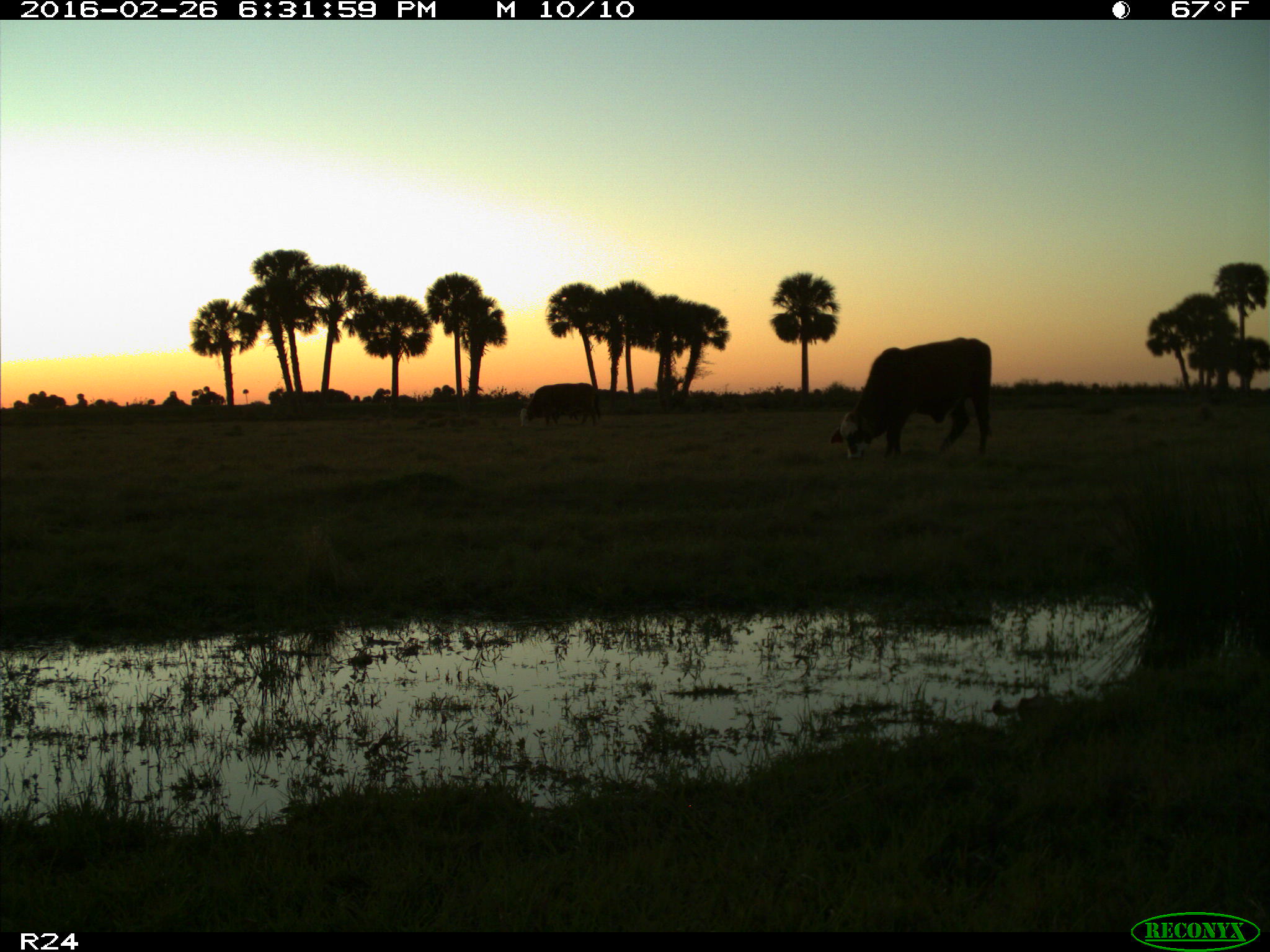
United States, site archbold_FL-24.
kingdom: Animalia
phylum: Chordata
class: Mammalia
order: Artiodactyla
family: Bovidae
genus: Bos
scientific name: Bos taurus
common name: domestic cow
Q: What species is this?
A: Bos taurus (domestic cow).